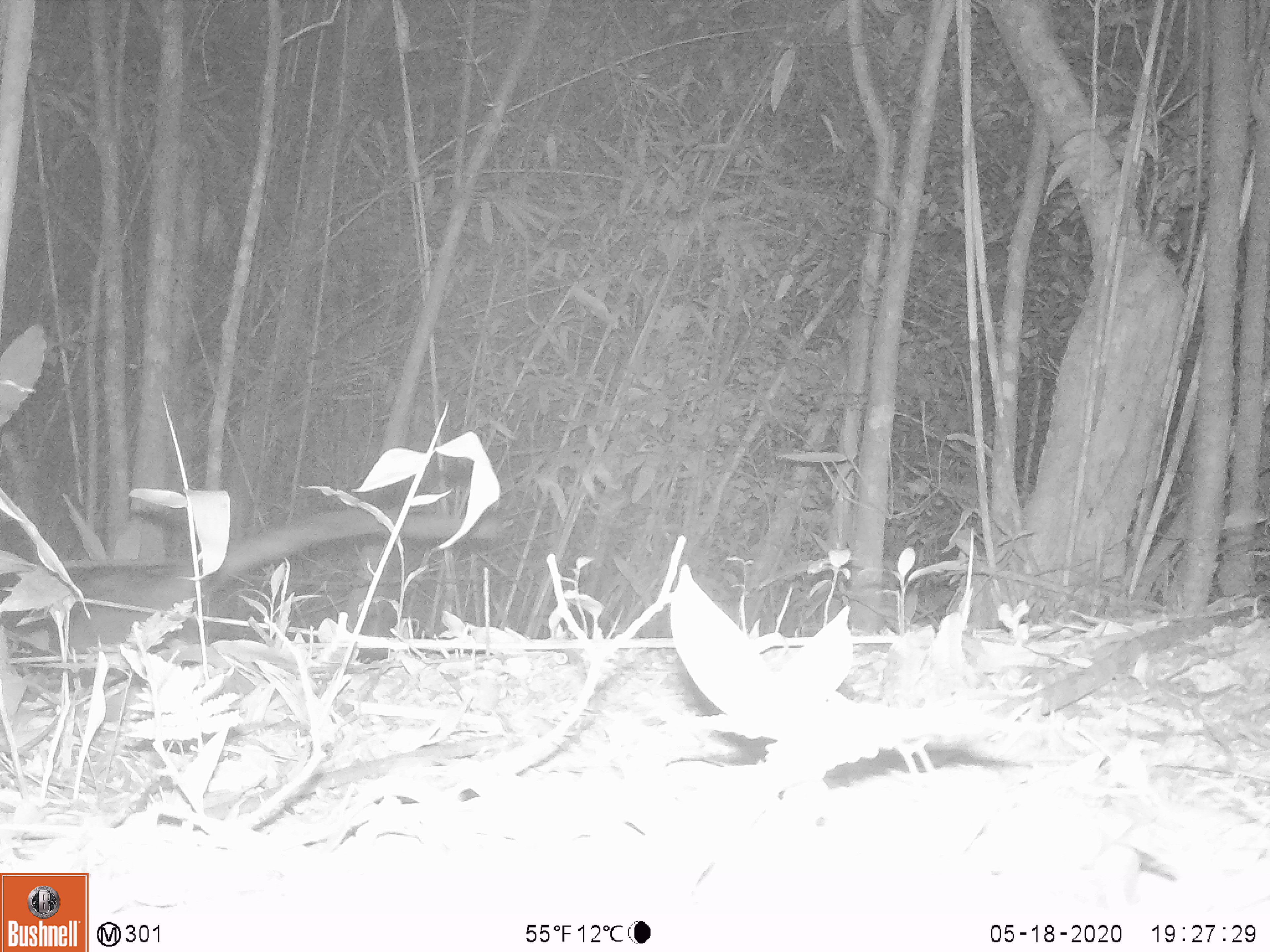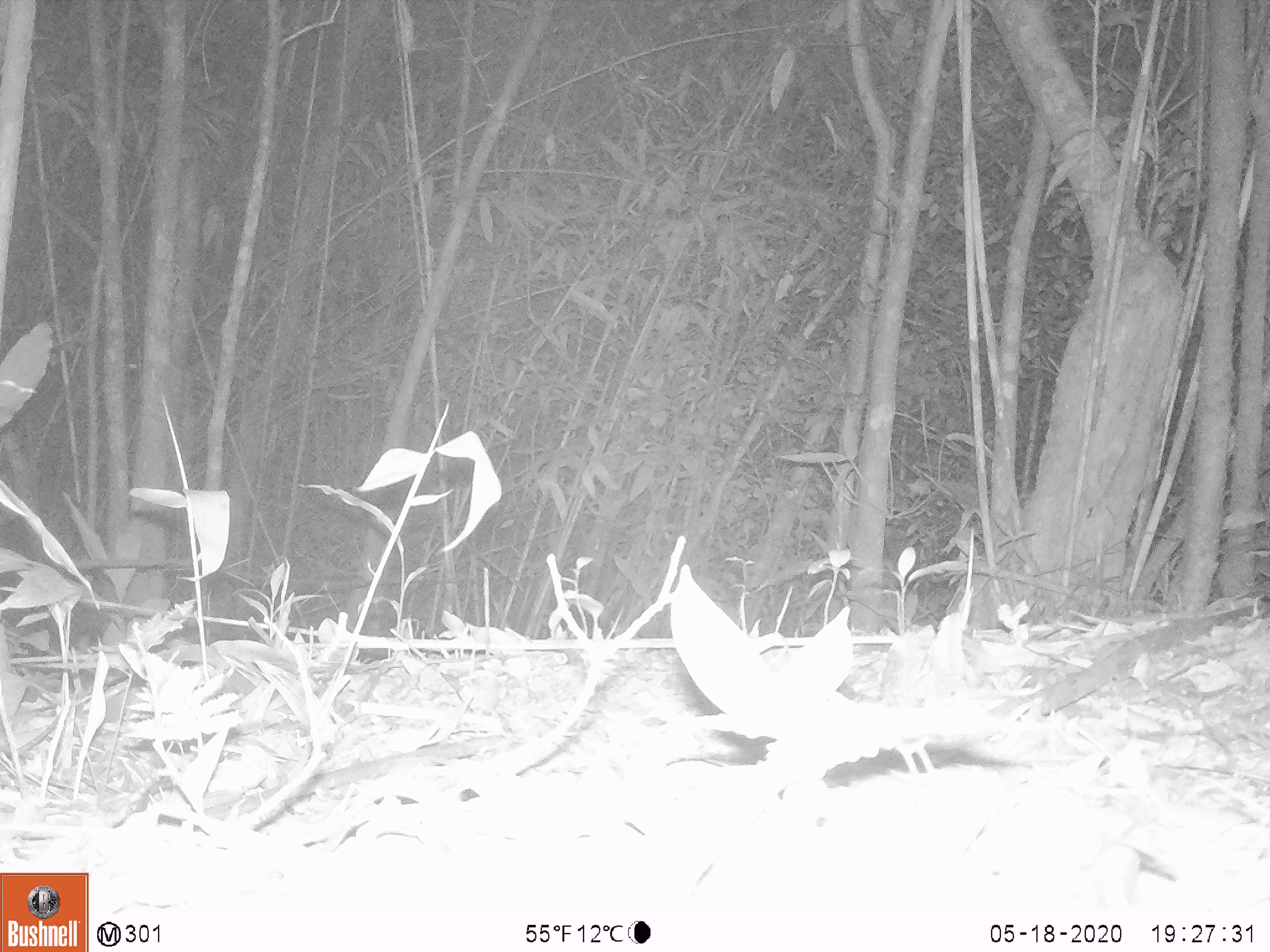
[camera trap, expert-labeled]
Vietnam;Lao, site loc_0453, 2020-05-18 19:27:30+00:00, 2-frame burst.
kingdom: Animalia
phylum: Chordata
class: Mammalia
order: Carnivora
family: Viverridae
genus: Paradoxurus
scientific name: Paradoxurus hermaphroditus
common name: common palm civet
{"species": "common palm civet (Paradoxurus hermaphroditus)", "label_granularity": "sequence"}